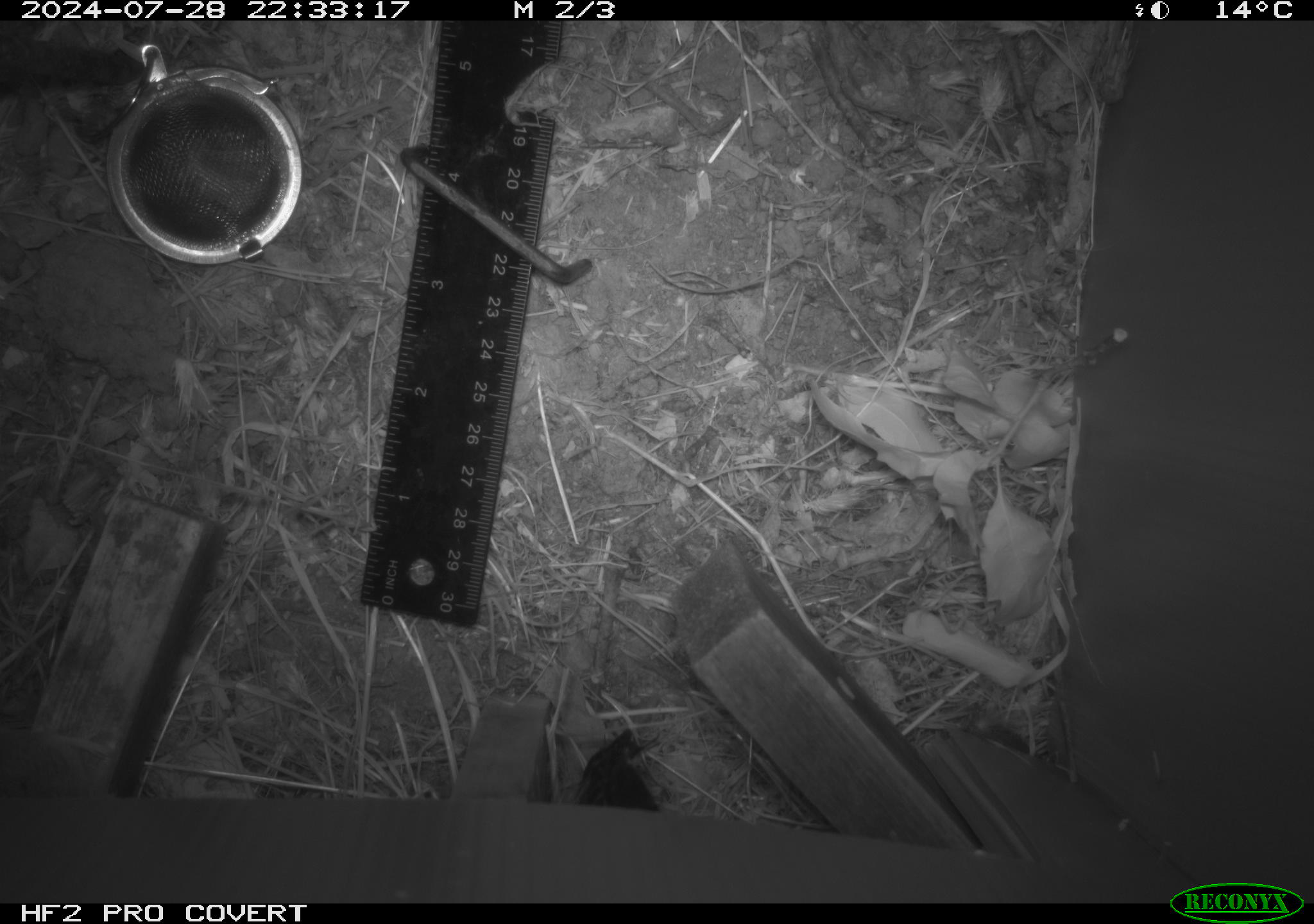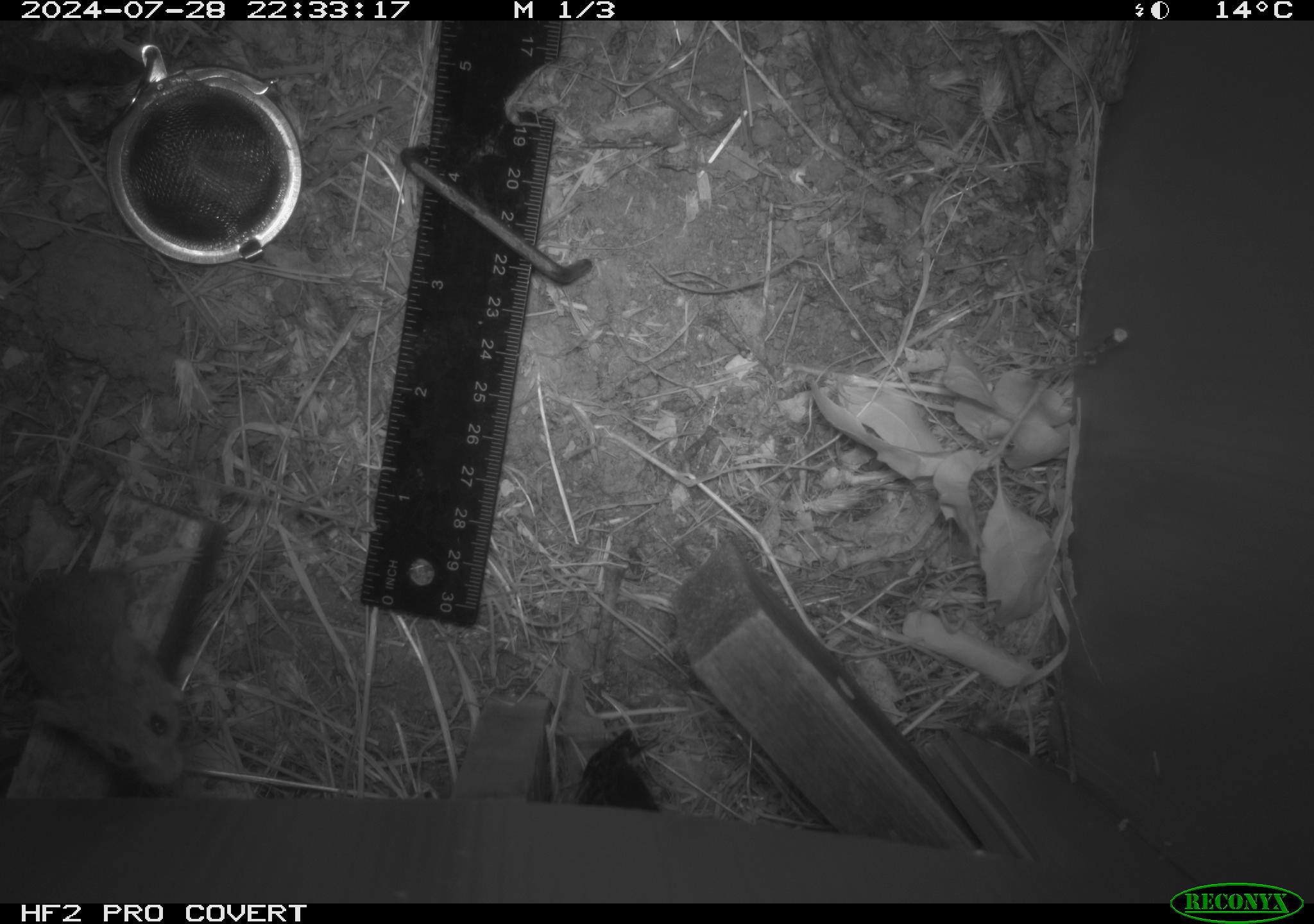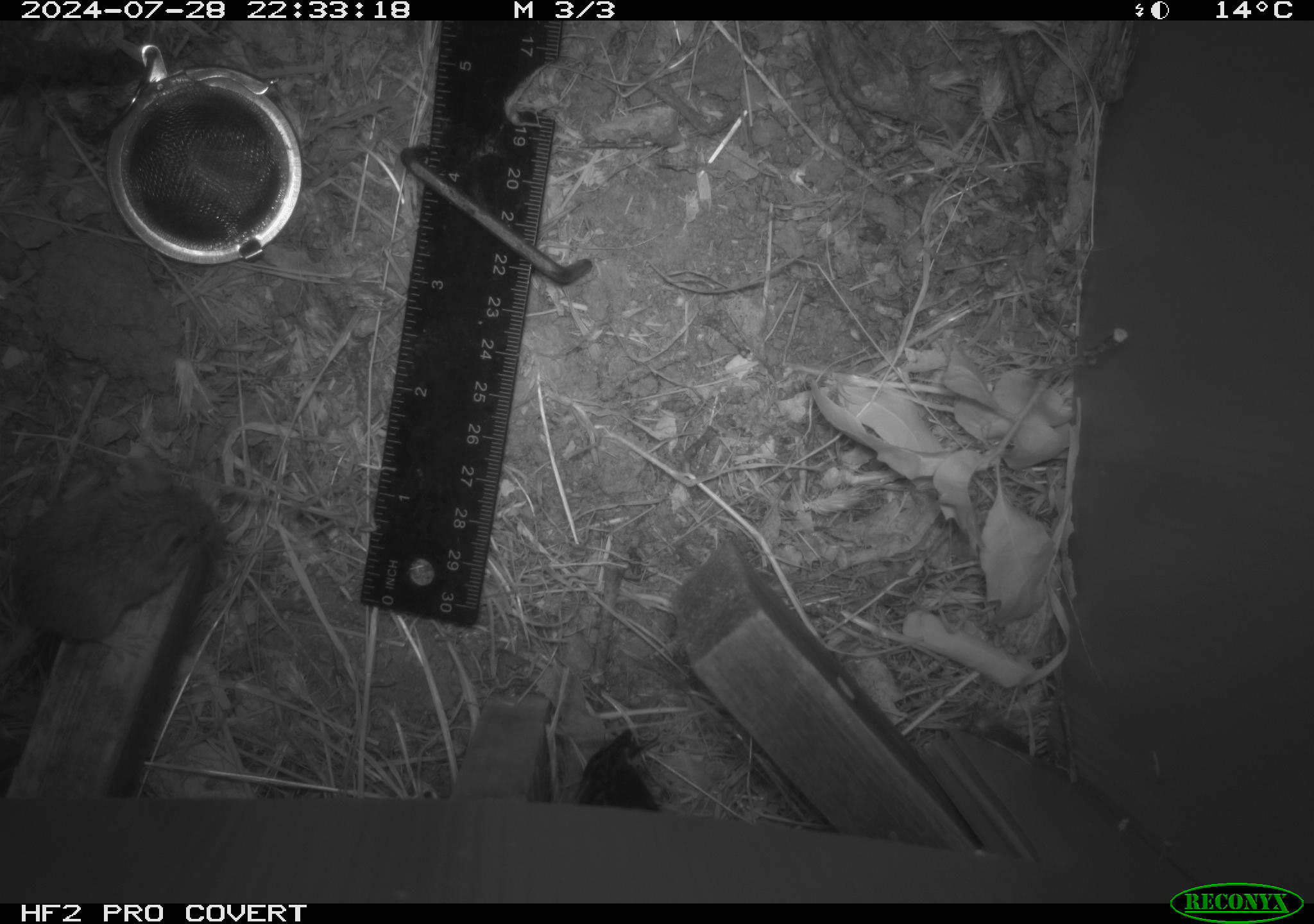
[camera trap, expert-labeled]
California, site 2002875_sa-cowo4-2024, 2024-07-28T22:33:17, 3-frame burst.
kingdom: Animalia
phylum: Chordata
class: Mammalia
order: Rodentia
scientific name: Rodentia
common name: mouse species